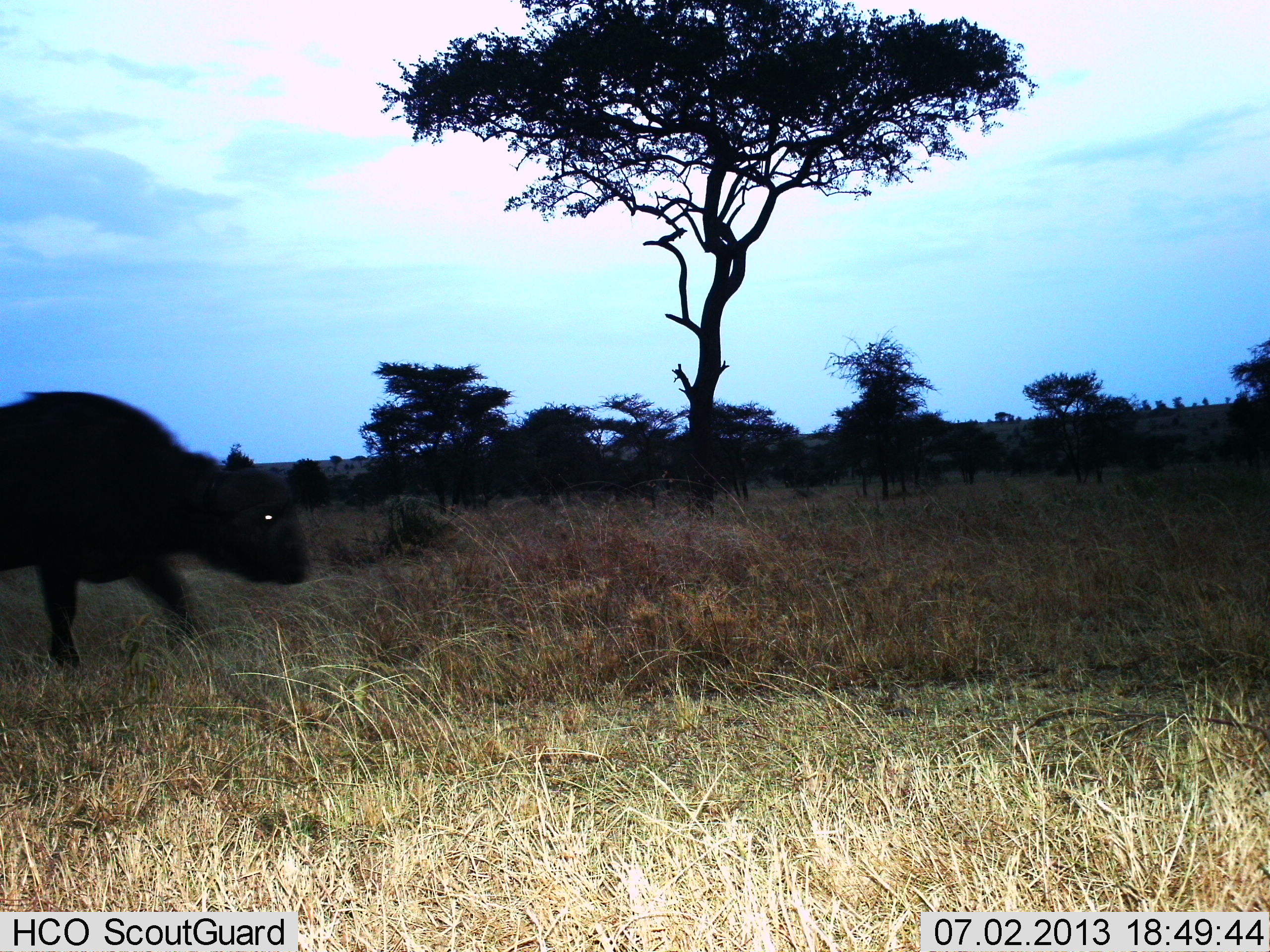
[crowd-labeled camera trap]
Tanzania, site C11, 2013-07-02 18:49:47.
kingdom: Animalia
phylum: Chordata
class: Mammalia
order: Artiodactyla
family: Bovidae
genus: Syncerus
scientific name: Syncerus caffer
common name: cape buffalo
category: buffalo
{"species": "buffalo (cape buffalo) (Syncerus caffer)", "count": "1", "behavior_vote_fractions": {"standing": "20%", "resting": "0%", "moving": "90%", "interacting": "0%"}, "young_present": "20%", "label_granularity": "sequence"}